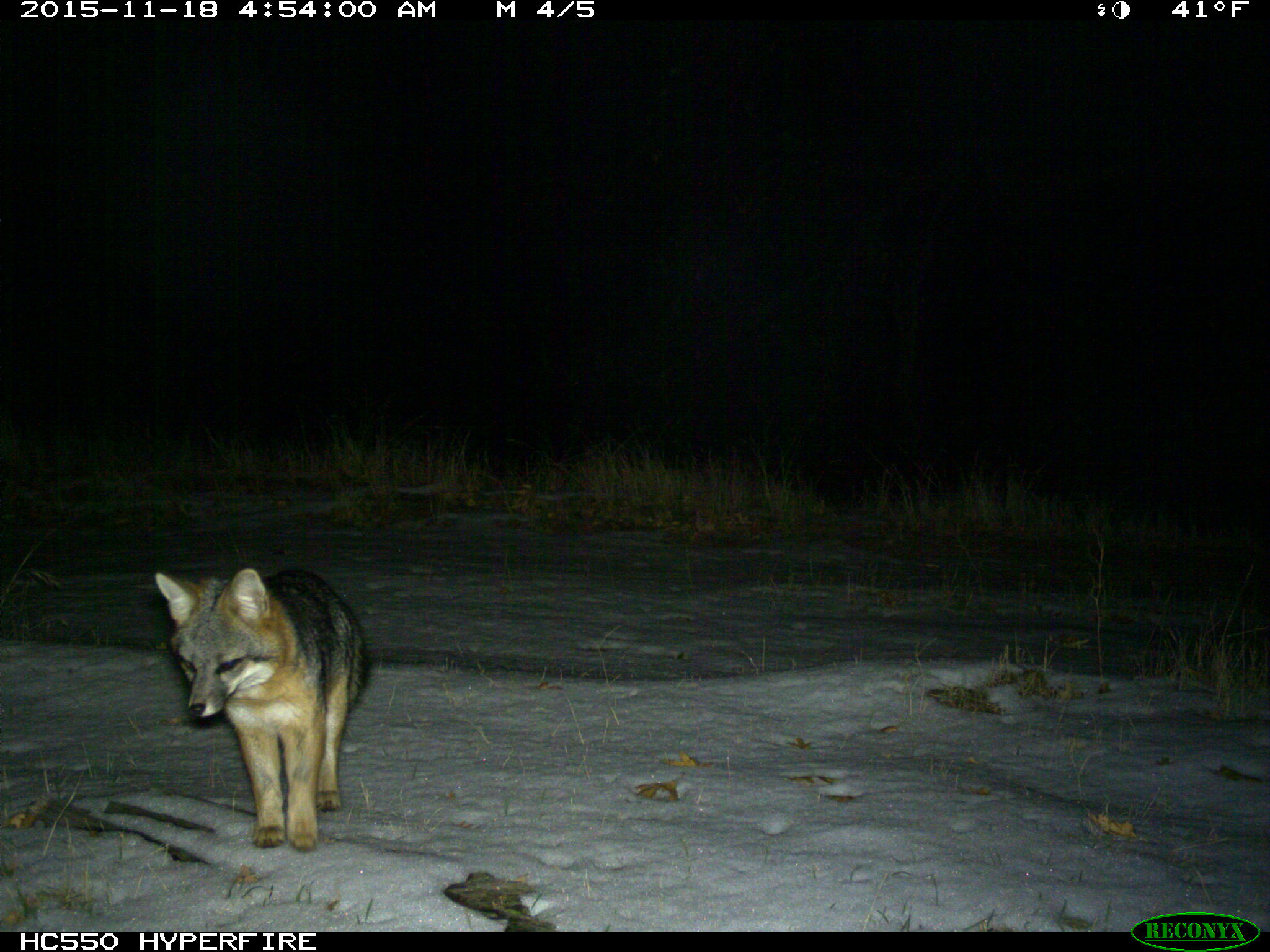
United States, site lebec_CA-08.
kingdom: Animalia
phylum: Chordata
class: Mammalia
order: Carnivora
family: Canidae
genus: Urocyon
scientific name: Urocyon cinereoargenteus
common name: gray fox